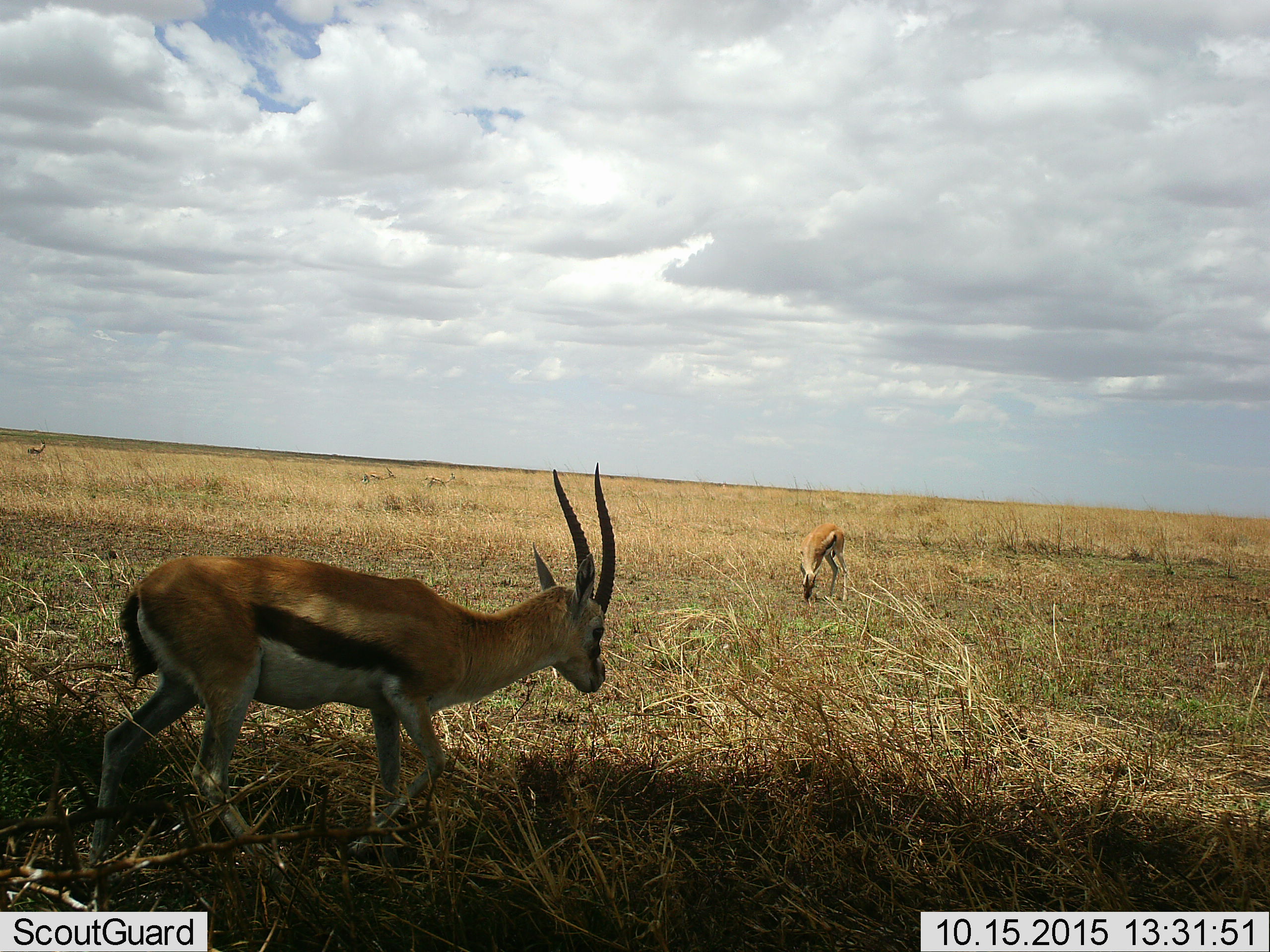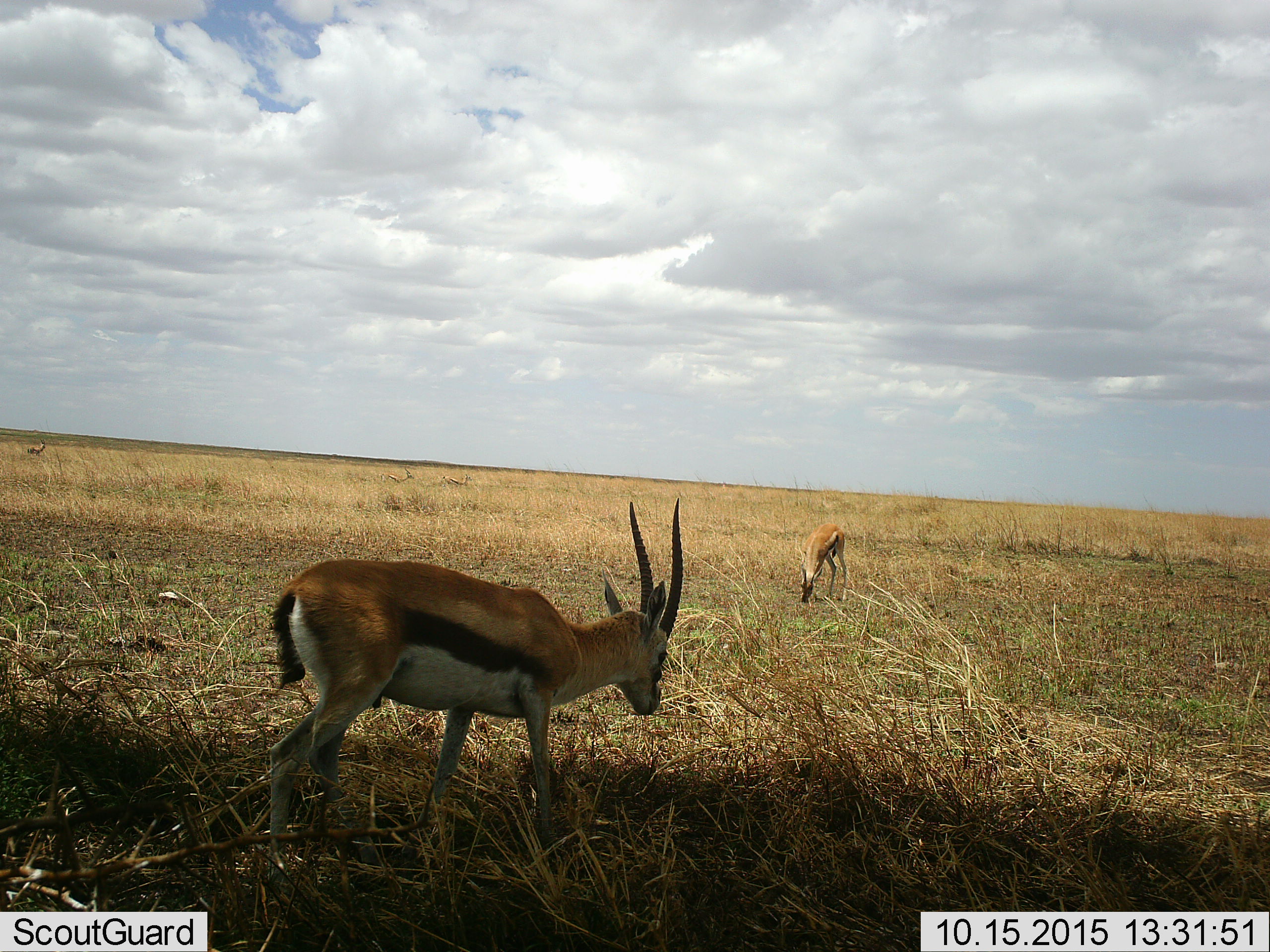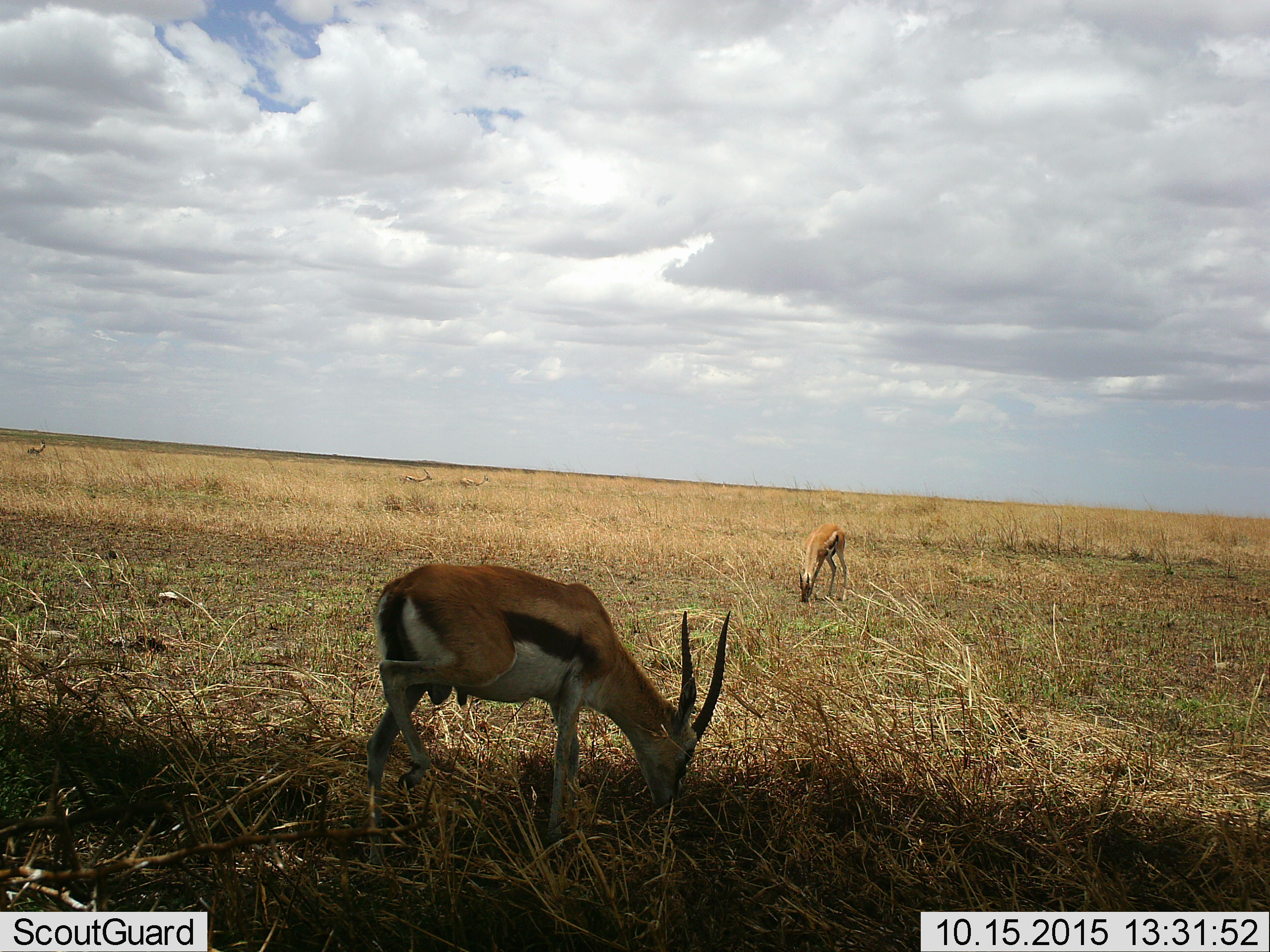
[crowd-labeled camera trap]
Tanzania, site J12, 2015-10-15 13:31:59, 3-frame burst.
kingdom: Animalia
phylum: Chordata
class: Mammalia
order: Artiodactyla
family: Bovidae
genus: Eudorcas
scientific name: Eudorcas thomsonii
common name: thomson's gazelle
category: gazellethomsons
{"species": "gazellethomsons (thomson's gazelle) (Eudorcas thomsonii)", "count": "4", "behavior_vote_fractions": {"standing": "43%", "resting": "14%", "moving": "86%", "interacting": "0%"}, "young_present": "0%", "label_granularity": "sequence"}